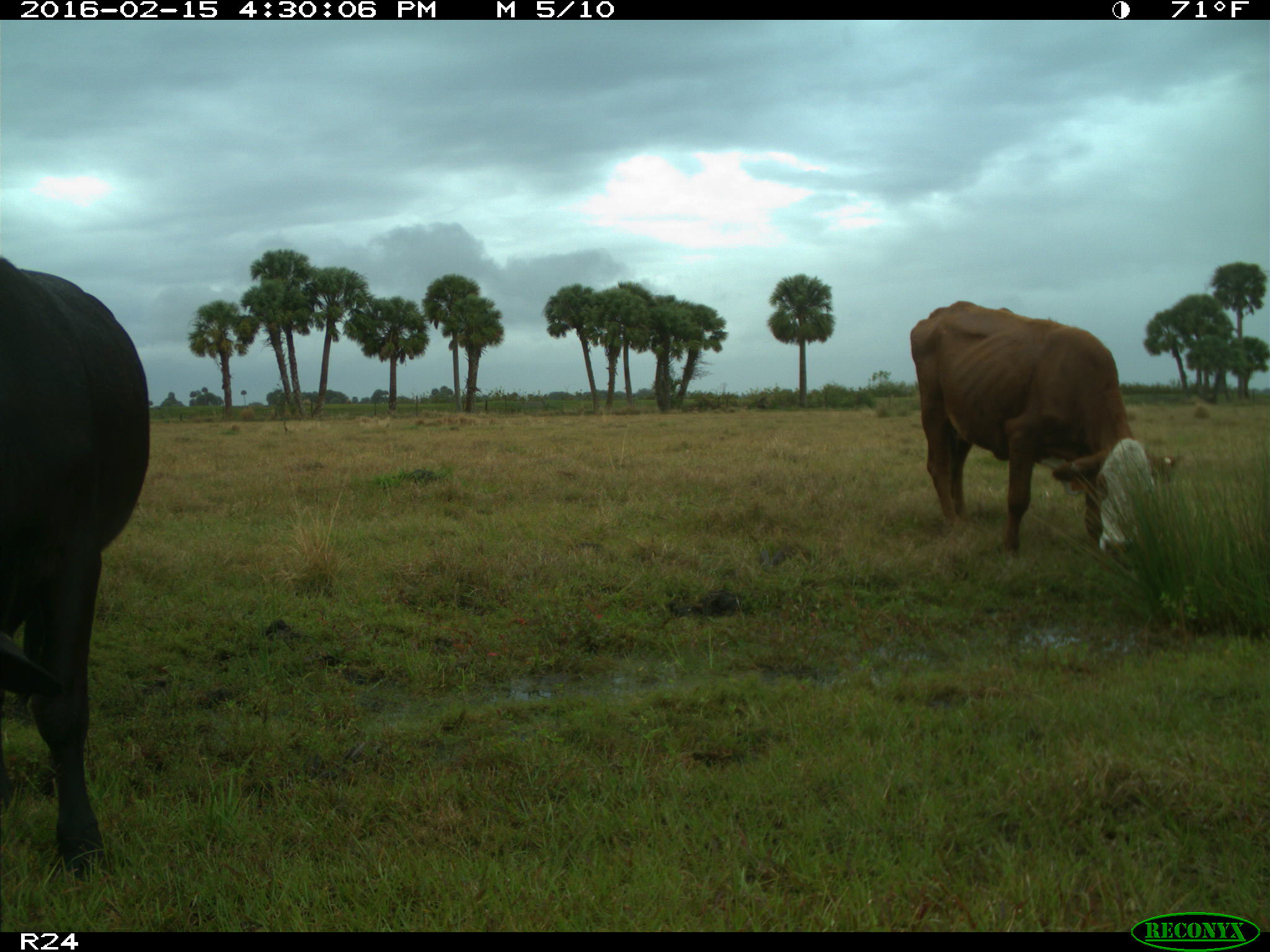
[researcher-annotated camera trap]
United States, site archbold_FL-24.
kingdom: Animalia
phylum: Chordata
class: Mammalia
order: Artiodactyla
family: Bovidae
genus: Bos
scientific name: Bos taurus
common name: domestic cow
Bos taurus (domestic cow).